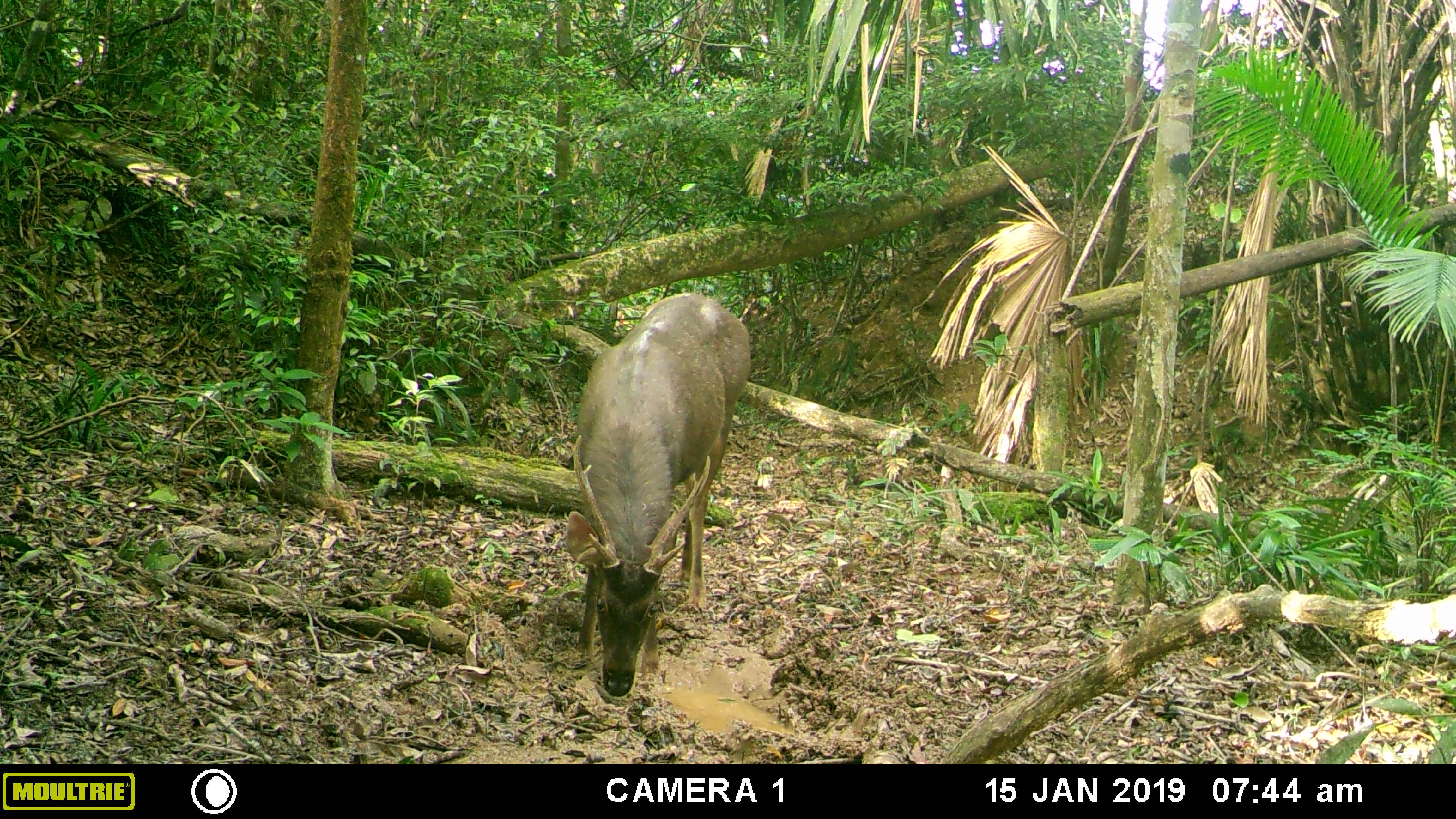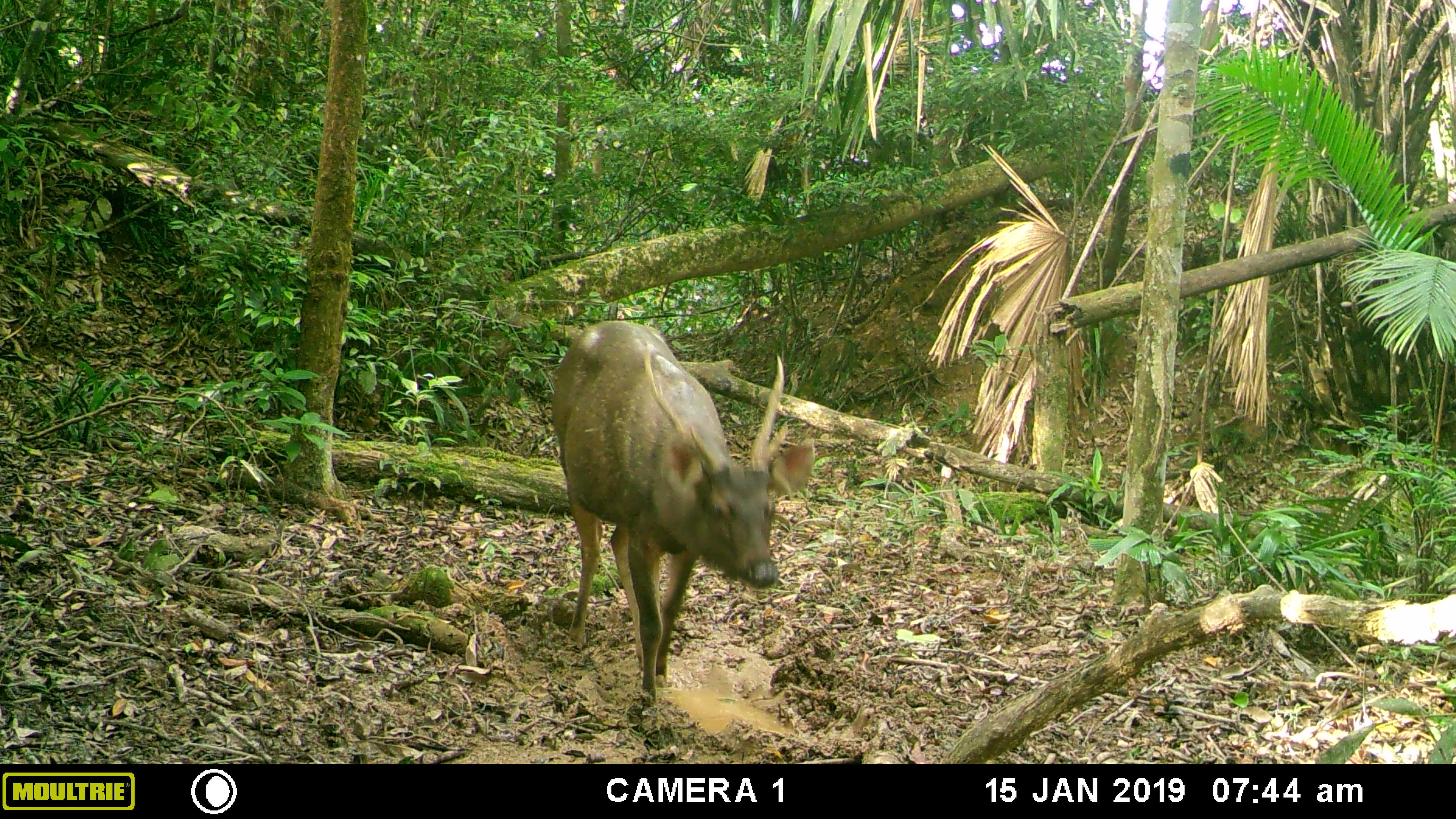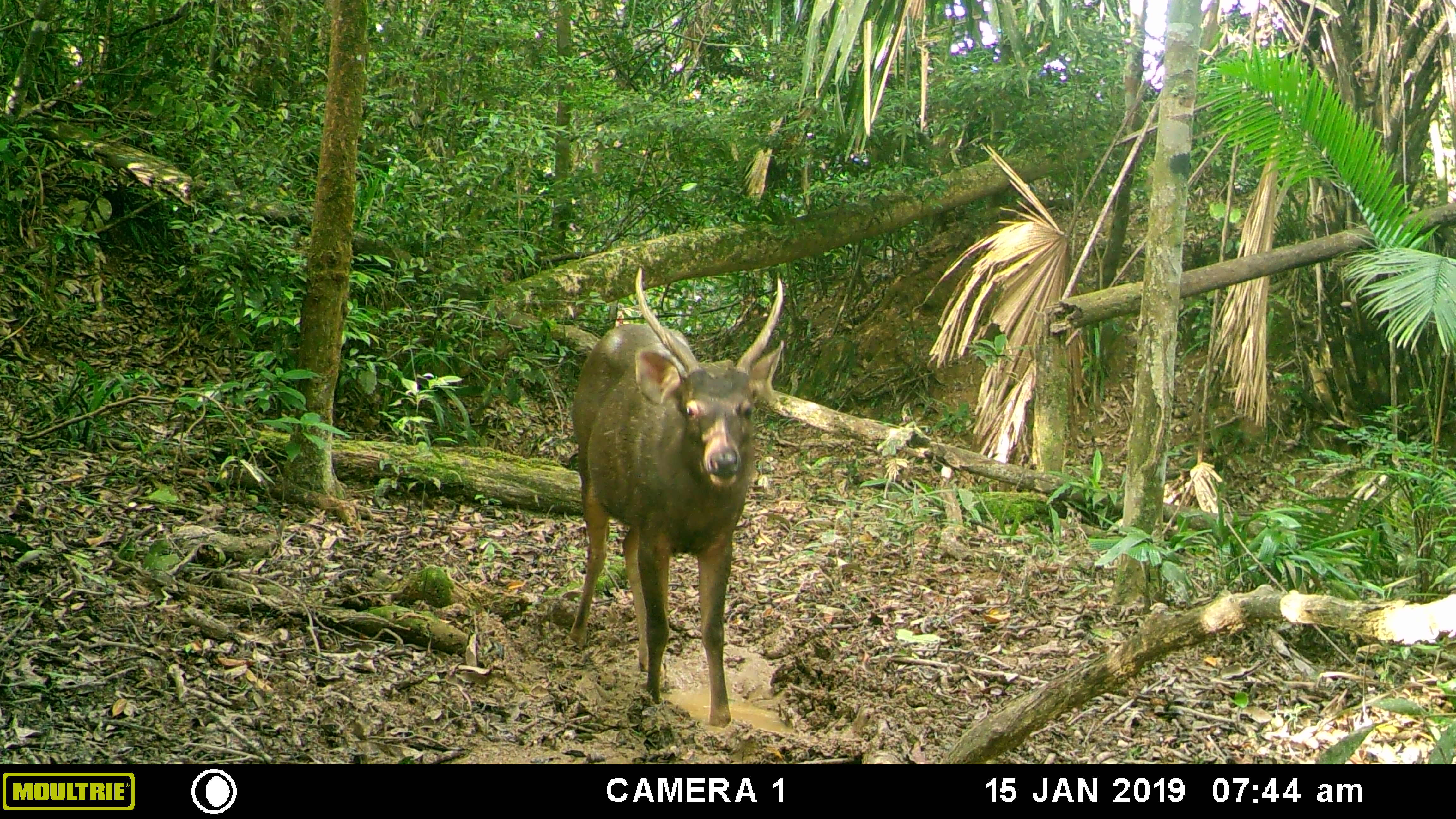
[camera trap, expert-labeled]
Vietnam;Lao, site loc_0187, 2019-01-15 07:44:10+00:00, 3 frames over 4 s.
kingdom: Animalia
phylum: Chordata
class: Mammalia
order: Artiodactyla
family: Cervidae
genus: Rusa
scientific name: Rusa unicolor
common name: sambar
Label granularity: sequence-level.